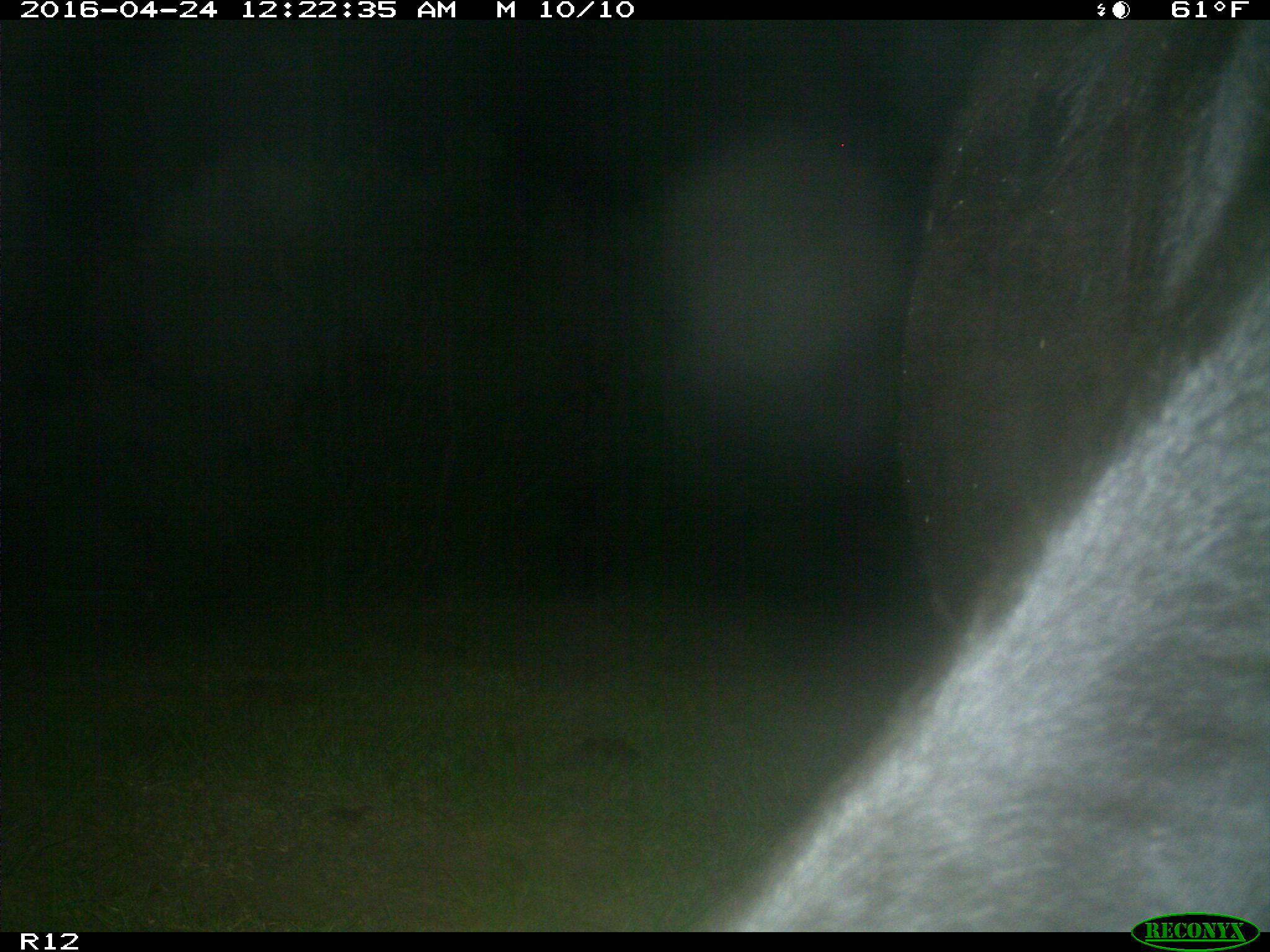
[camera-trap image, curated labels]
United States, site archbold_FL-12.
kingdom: Animalia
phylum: Chordata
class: Mammalia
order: Artiodactyla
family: Bovidae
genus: Bos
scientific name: Bos taurus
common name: domestic cow